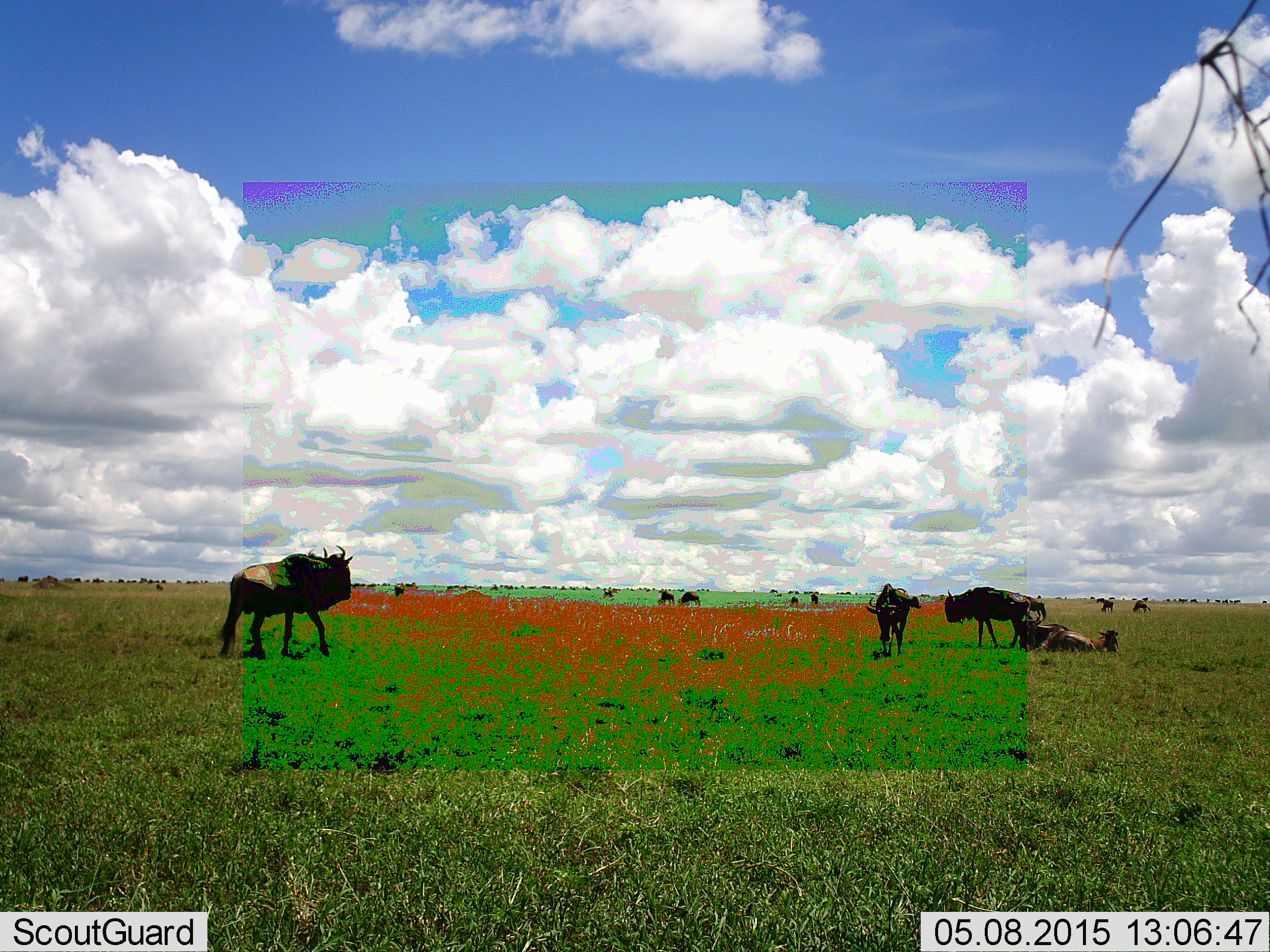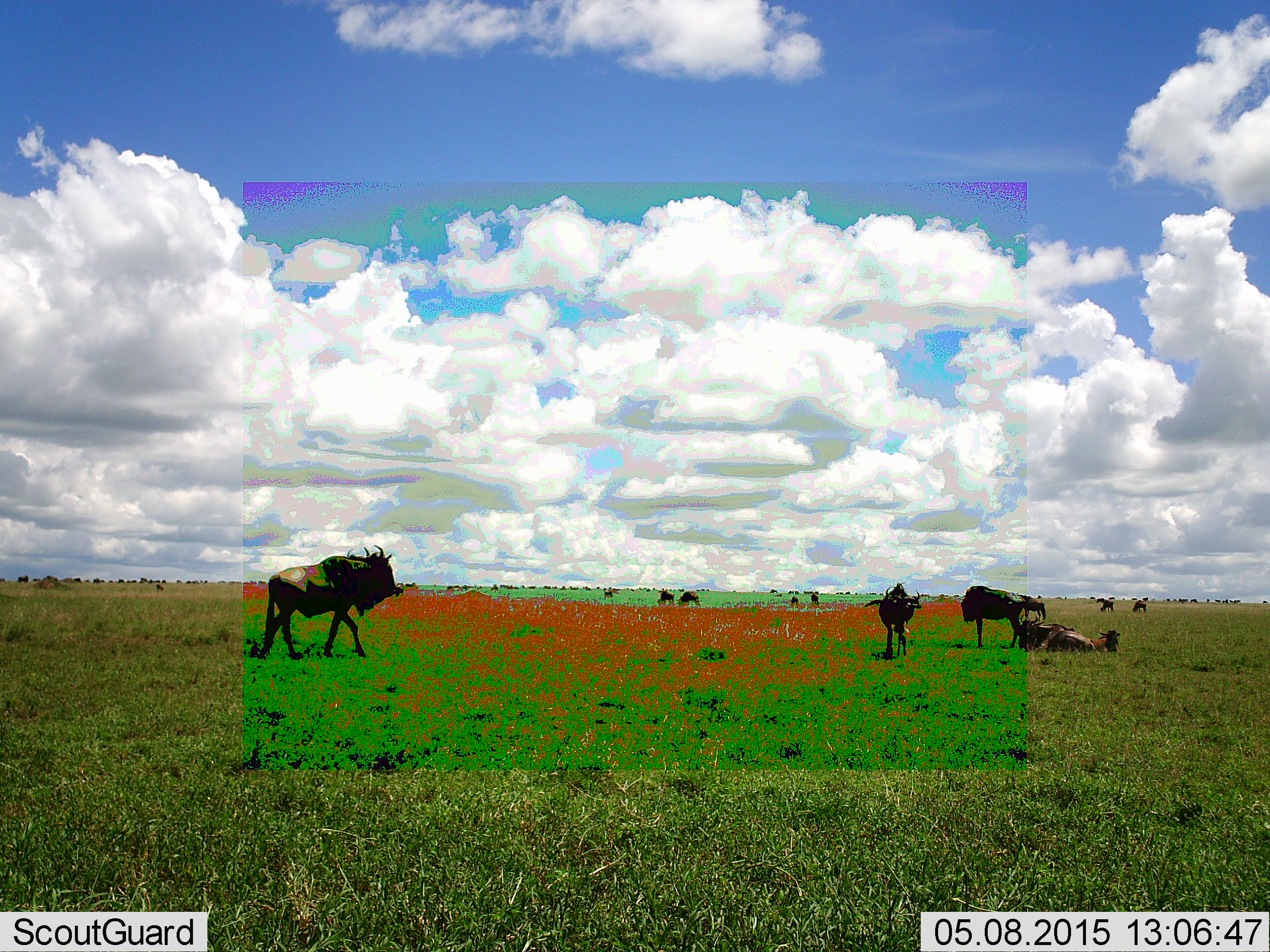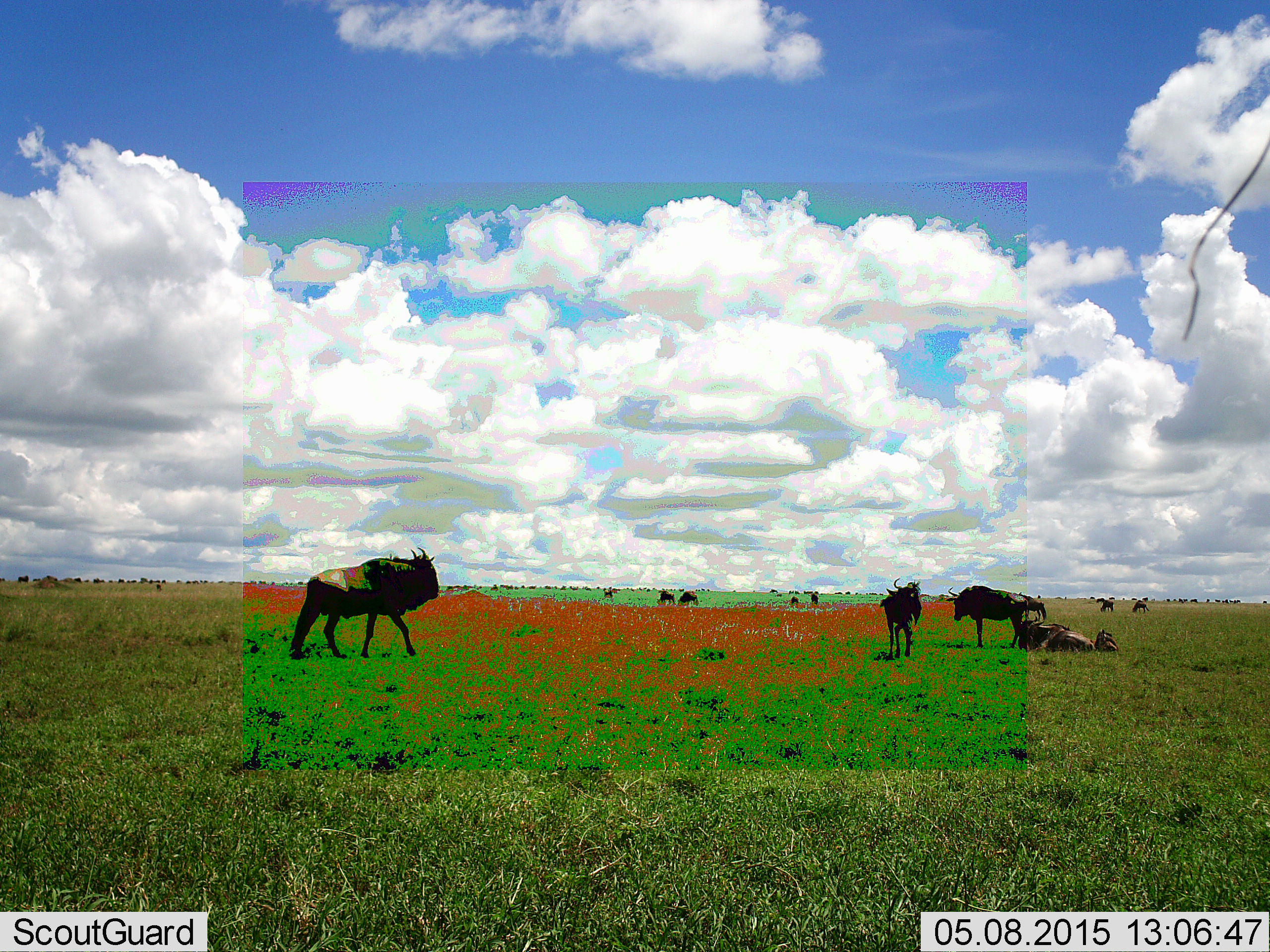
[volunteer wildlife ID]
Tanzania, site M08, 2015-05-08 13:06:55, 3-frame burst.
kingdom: Animalia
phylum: Chordata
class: Mammalia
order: Artiodactyla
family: Bovidae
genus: Connochaetes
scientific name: Connochaetes taurinus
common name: blue wildebeest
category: wildebeest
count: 11-50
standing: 70%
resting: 70%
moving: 80%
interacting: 0%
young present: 10%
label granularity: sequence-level